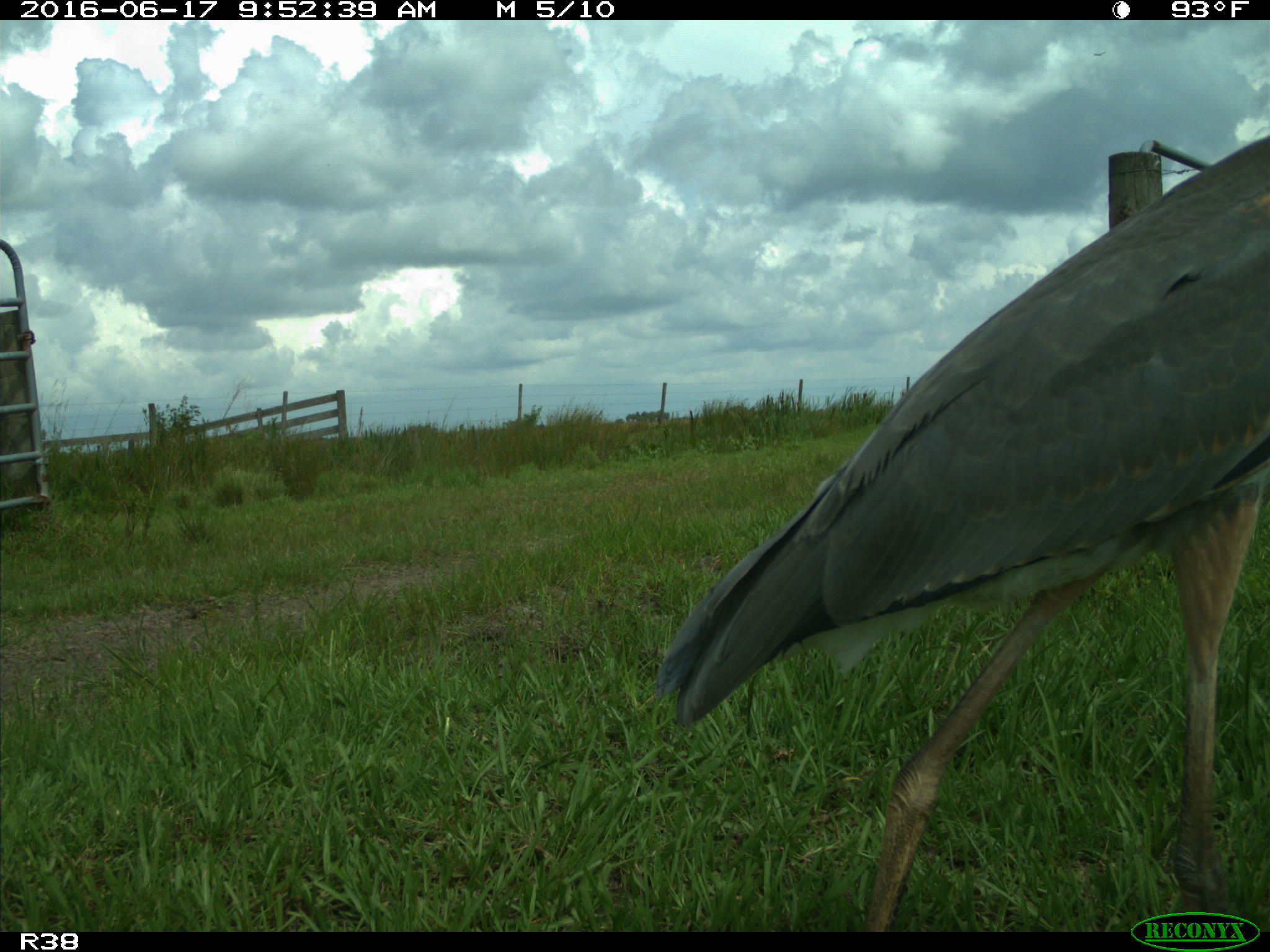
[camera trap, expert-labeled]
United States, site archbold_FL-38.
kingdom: Animalia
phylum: Chordata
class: Aves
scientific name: Aves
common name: birds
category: unidentified bird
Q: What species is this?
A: Unidentified bird (birds) (Aves).